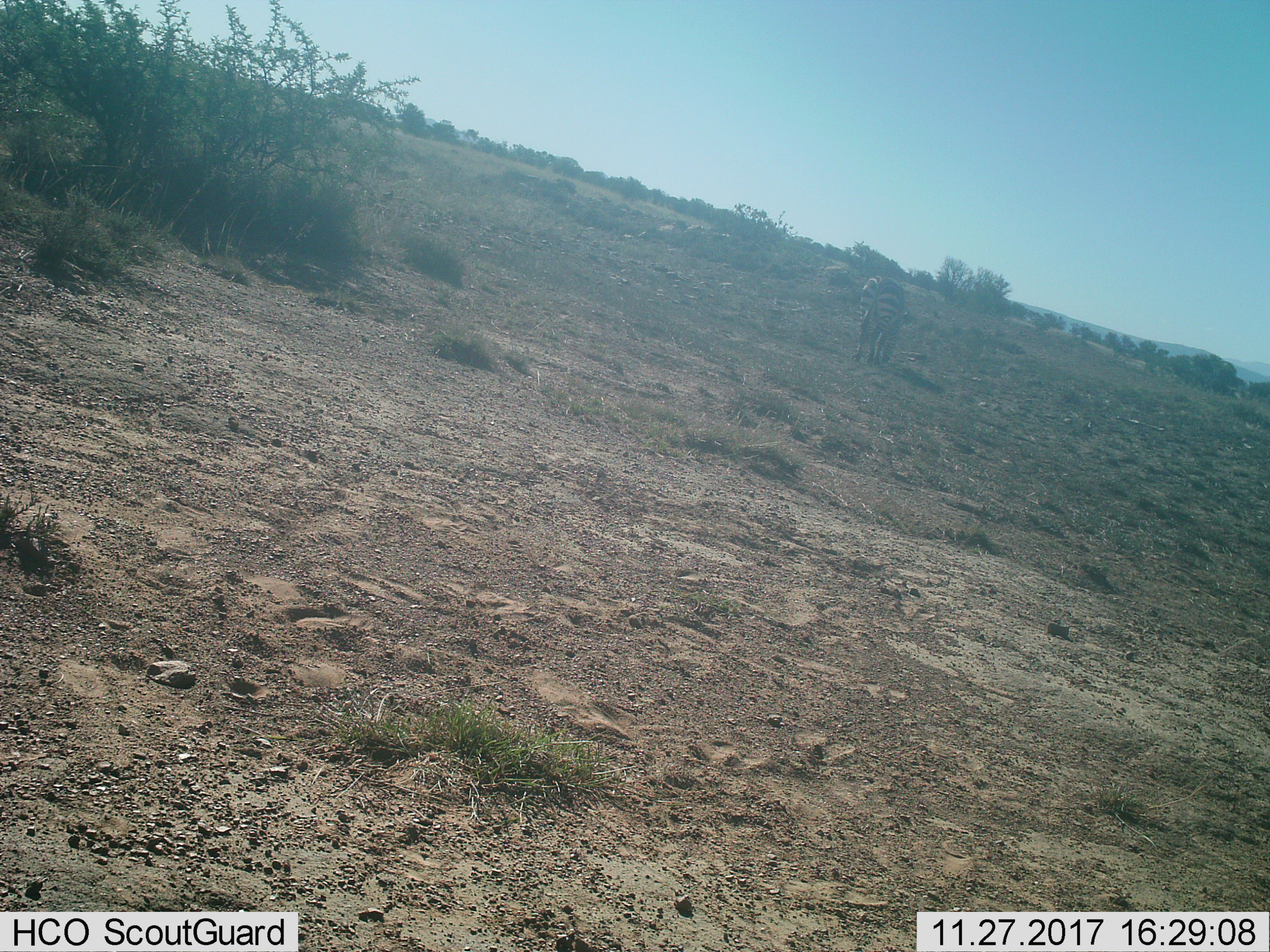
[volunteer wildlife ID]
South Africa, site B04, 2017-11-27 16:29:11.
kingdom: Animalia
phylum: Chordata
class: Mammalia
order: Perissodactyla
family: Equidae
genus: Equus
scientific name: Equus zebra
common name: mountain zebra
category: zebramountain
Zebramountain (mountain zebra) (Equus zebra), count 1. Behavior (volunteer vote fractions): standing 11%, resting 0%, moving 33%, interacting 0%. Young present (vote fraction): 0%. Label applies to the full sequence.